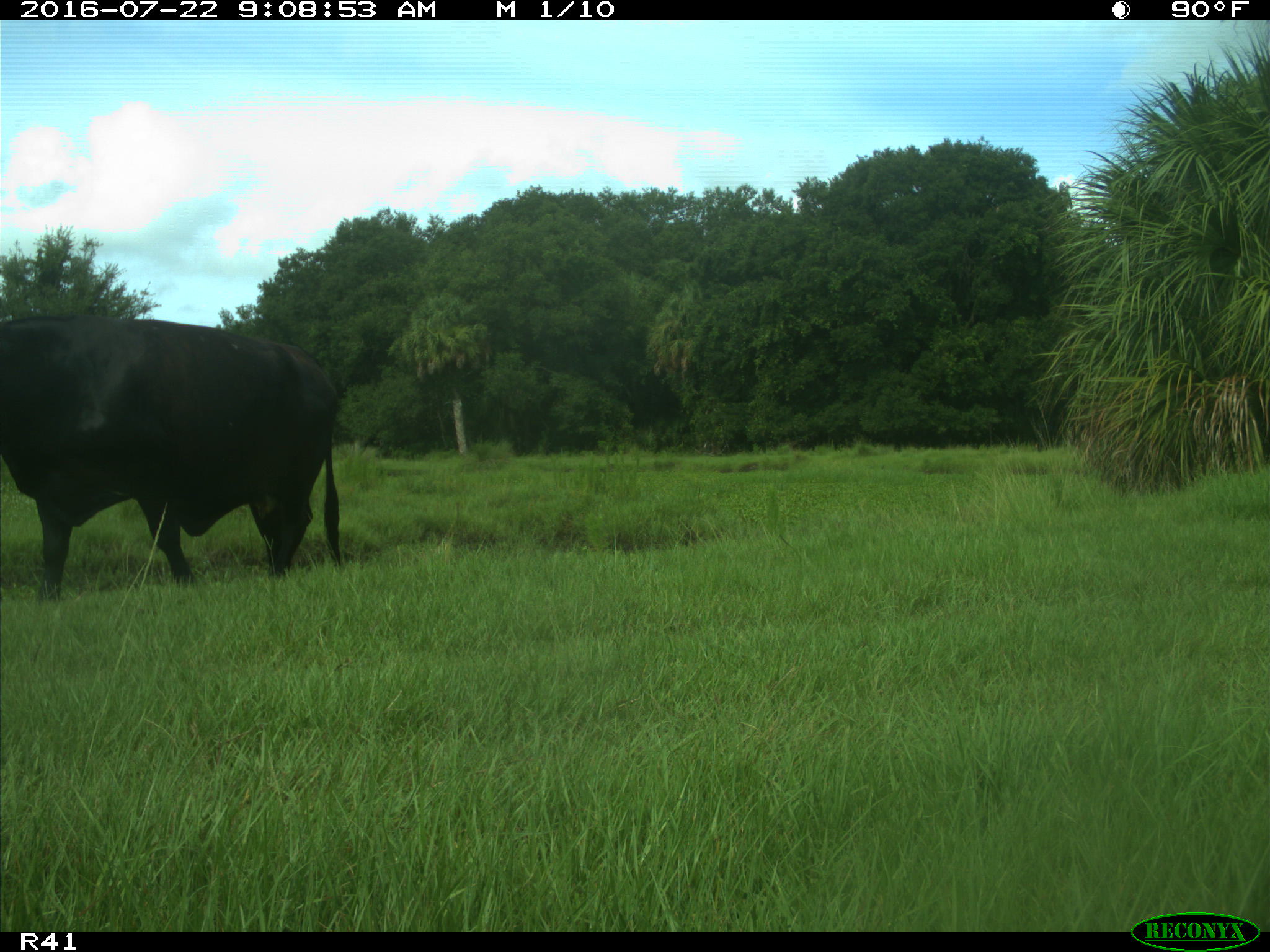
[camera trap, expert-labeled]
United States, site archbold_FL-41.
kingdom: Animalia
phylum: Chordata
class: Mammalia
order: Artiodactyla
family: Bovidae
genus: Bos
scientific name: Bos taurus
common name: domestic cow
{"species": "Bos taurus (domestic cow)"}